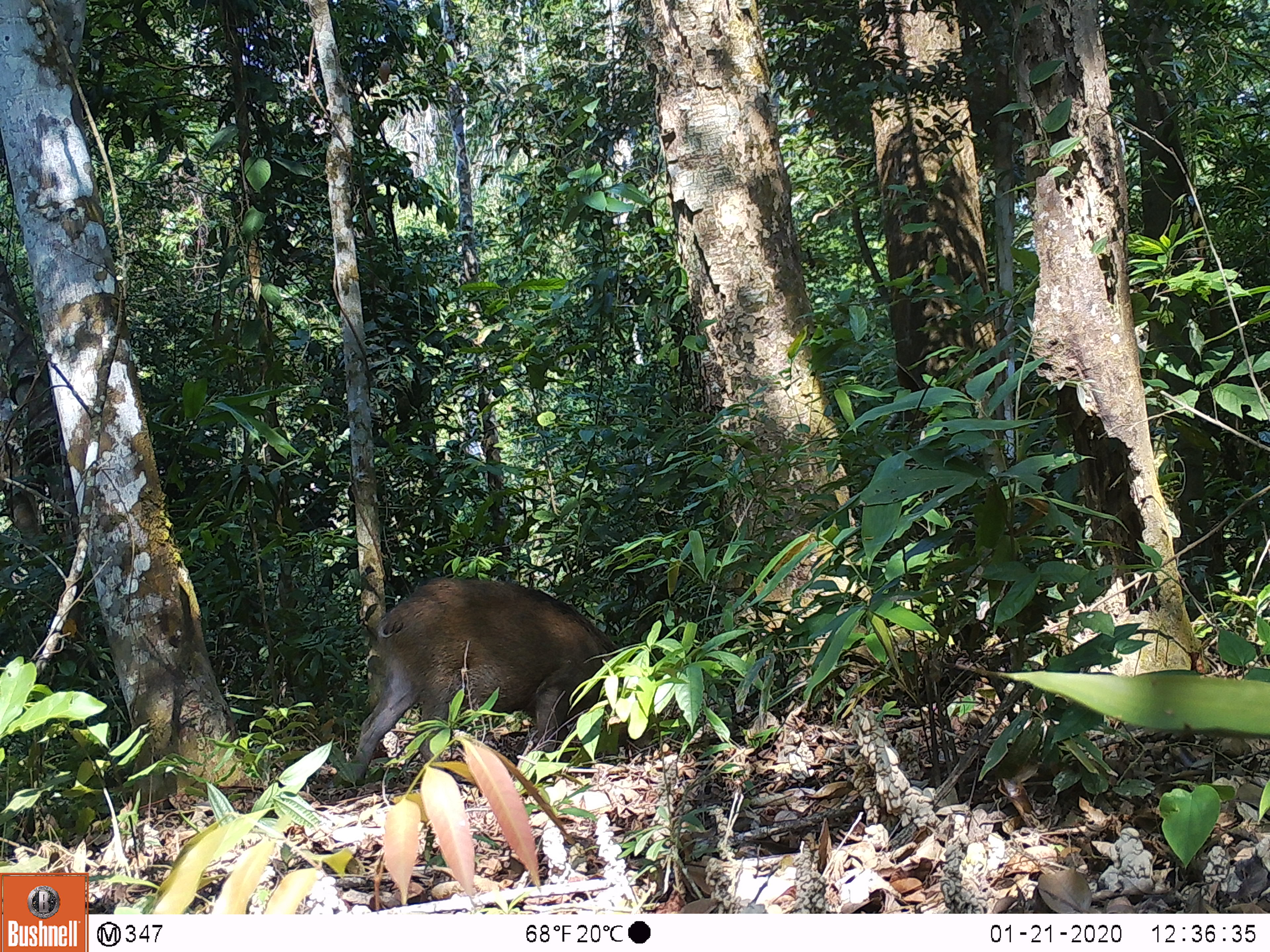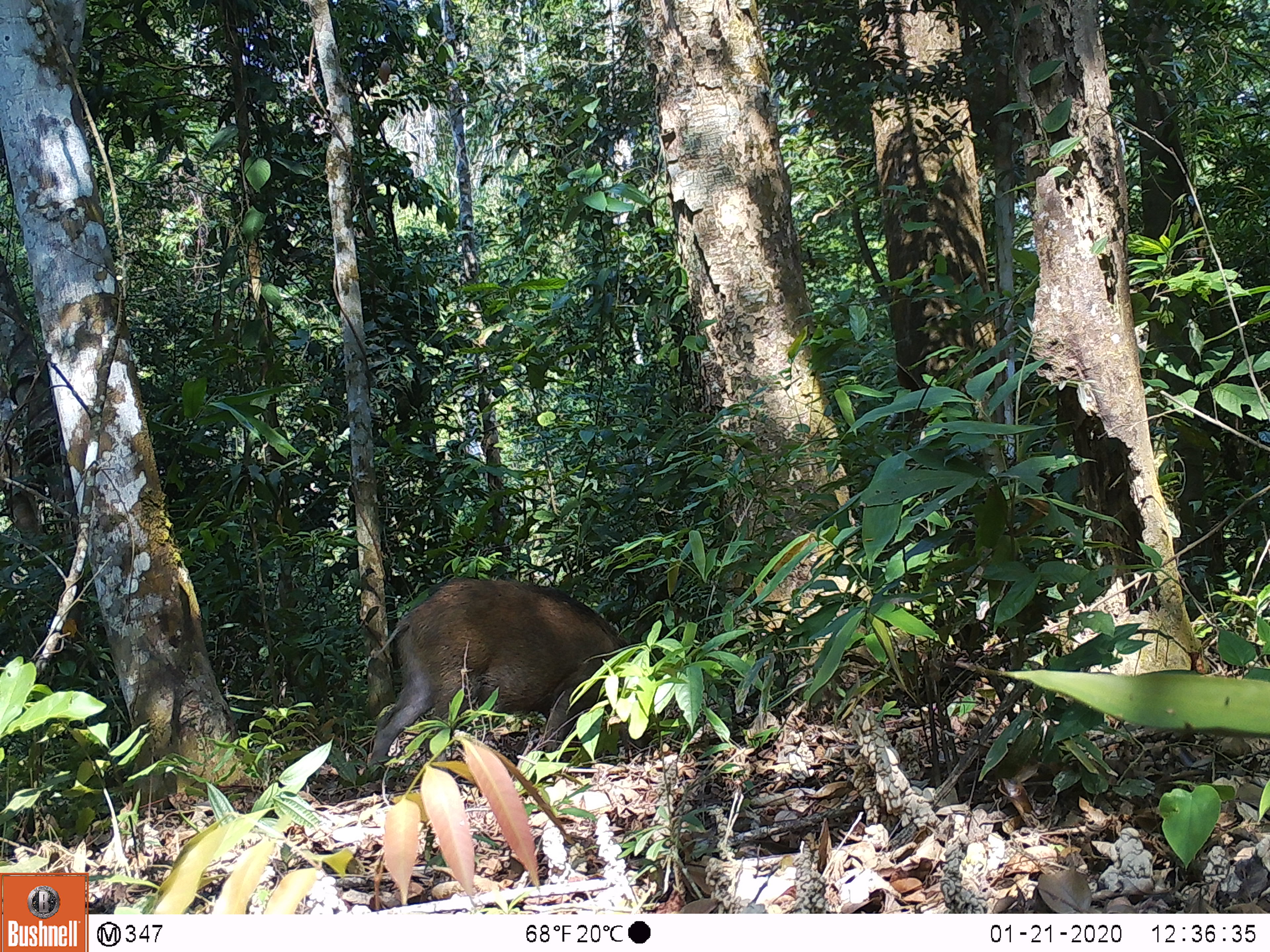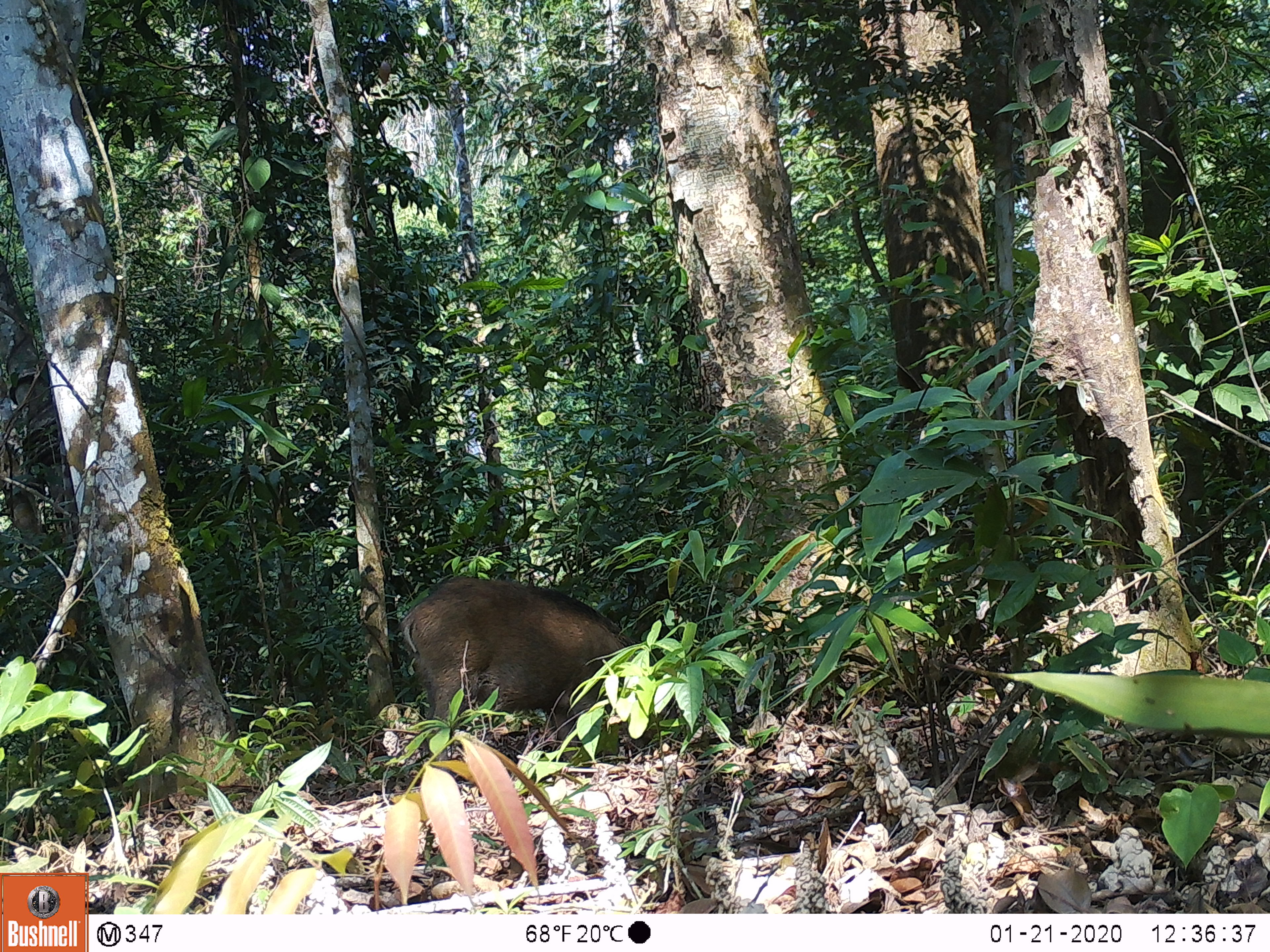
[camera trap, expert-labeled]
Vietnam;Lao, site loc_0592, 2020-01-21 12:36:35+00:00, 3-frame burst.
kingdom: Animalia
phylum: Chordata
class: Mammalia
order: Artiodactyla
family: Suidae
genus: Sus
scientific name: Sus scrofa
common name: eurasian wild pig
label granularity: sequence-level